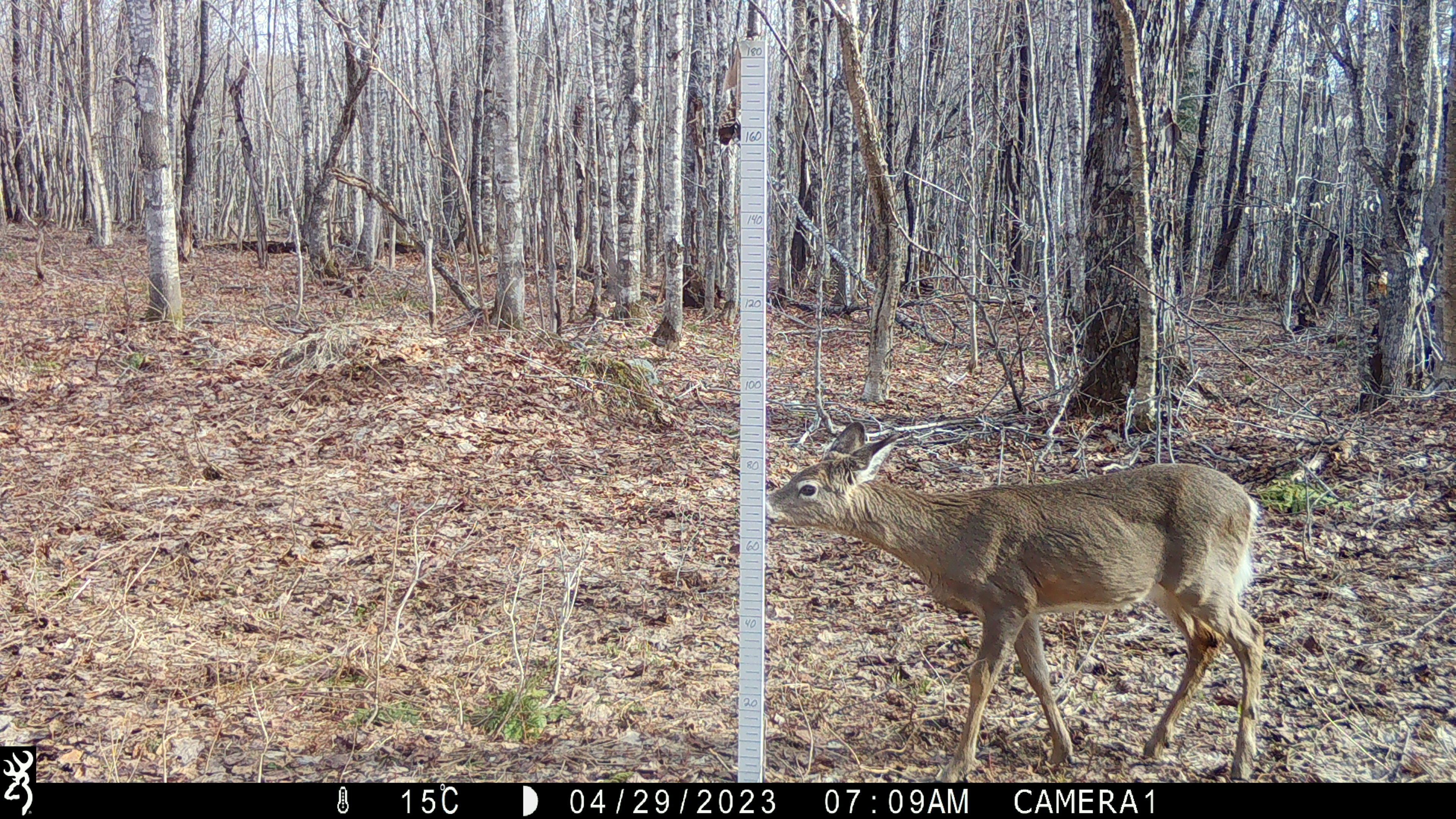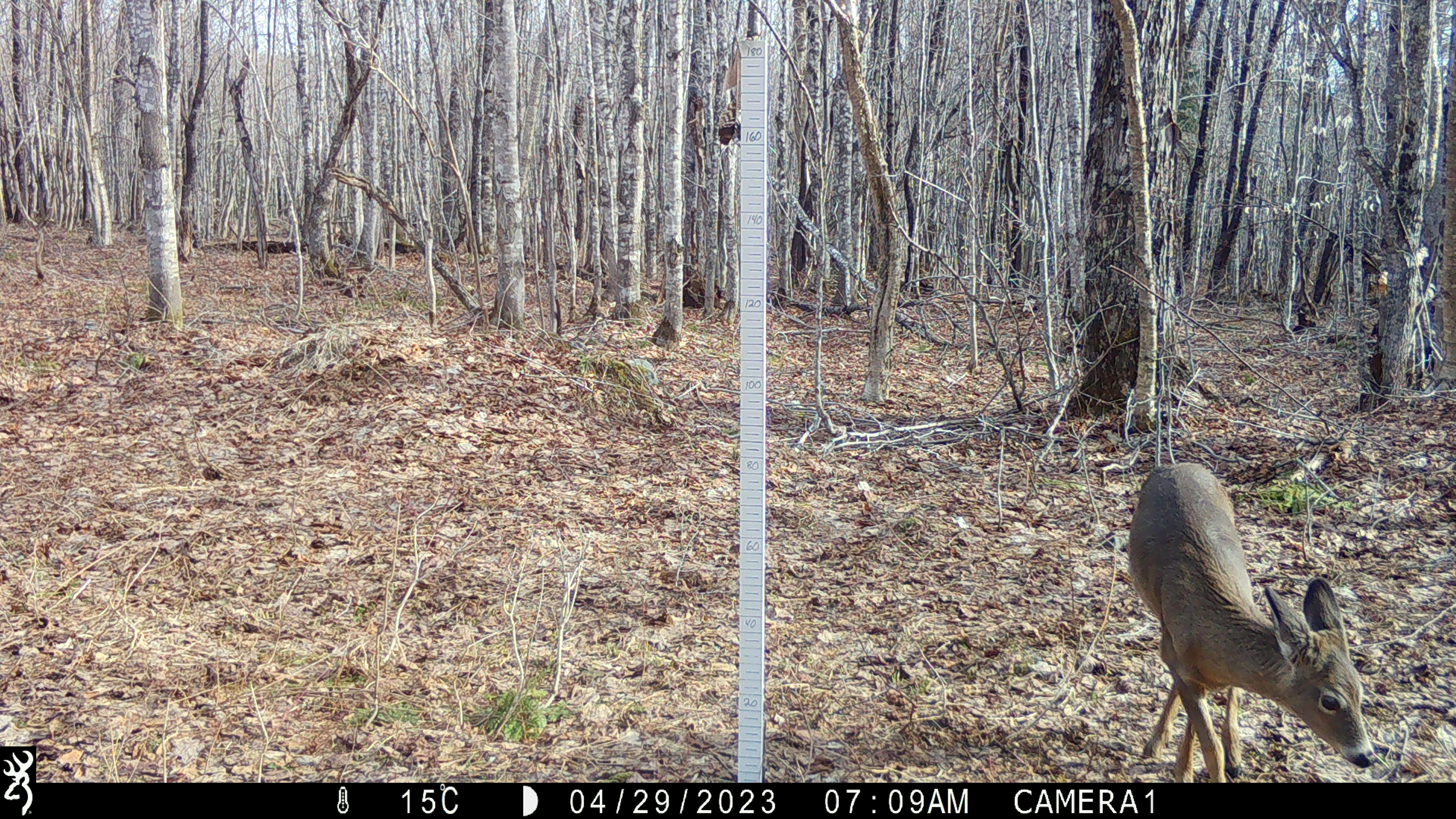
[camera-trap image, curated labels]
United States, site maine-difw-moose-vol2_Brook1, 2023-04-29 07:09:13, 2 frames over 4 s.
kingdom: Animalia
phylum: Chordata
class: Mammalia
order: Artiodactyla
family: Cervidae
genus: Odocoileus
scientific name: Odocoileus virginianus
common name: white-tailed deer